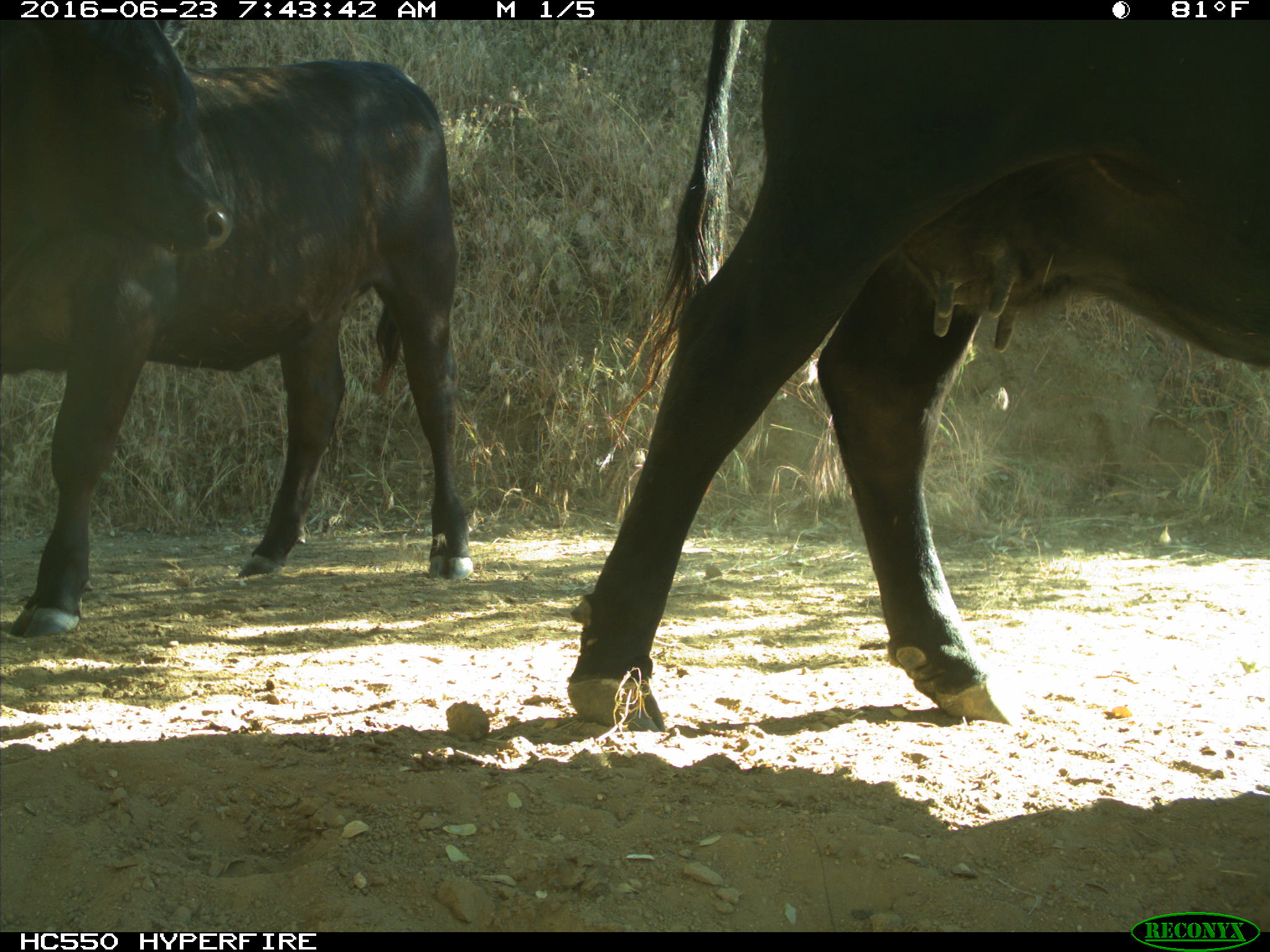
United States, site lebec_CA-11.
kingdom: Animalia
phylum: Chordata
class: Mammalia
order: Artiodactyla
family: Bovidae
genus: Bos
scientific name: Bos taurus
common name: domestic cow